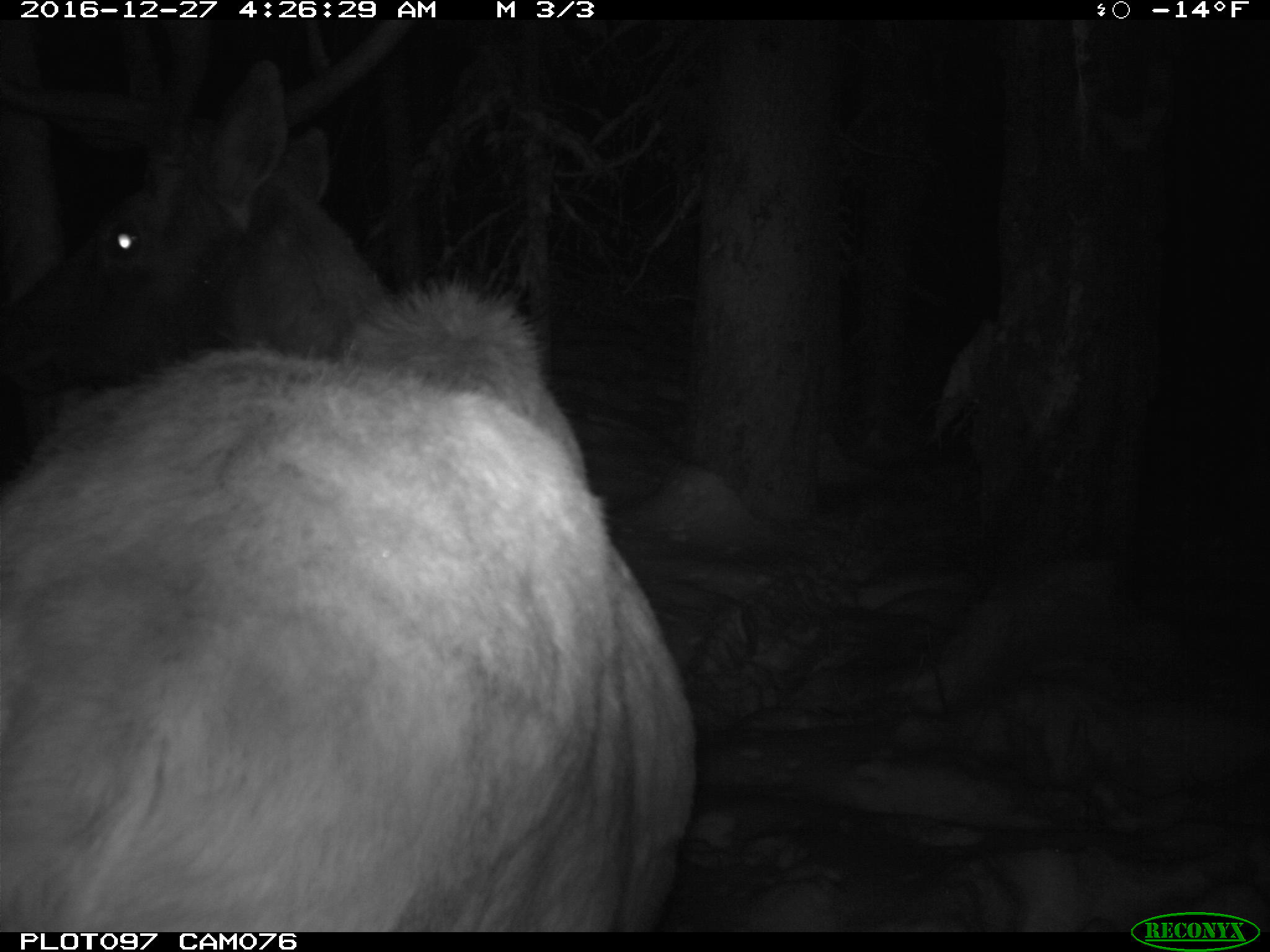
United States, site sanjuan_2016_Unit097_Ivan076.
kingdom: Animalia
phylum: Chordata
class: Mammalia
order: Artiodactyla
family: Cervidae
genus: Cervus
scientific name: Cervus elaphus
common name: red deer